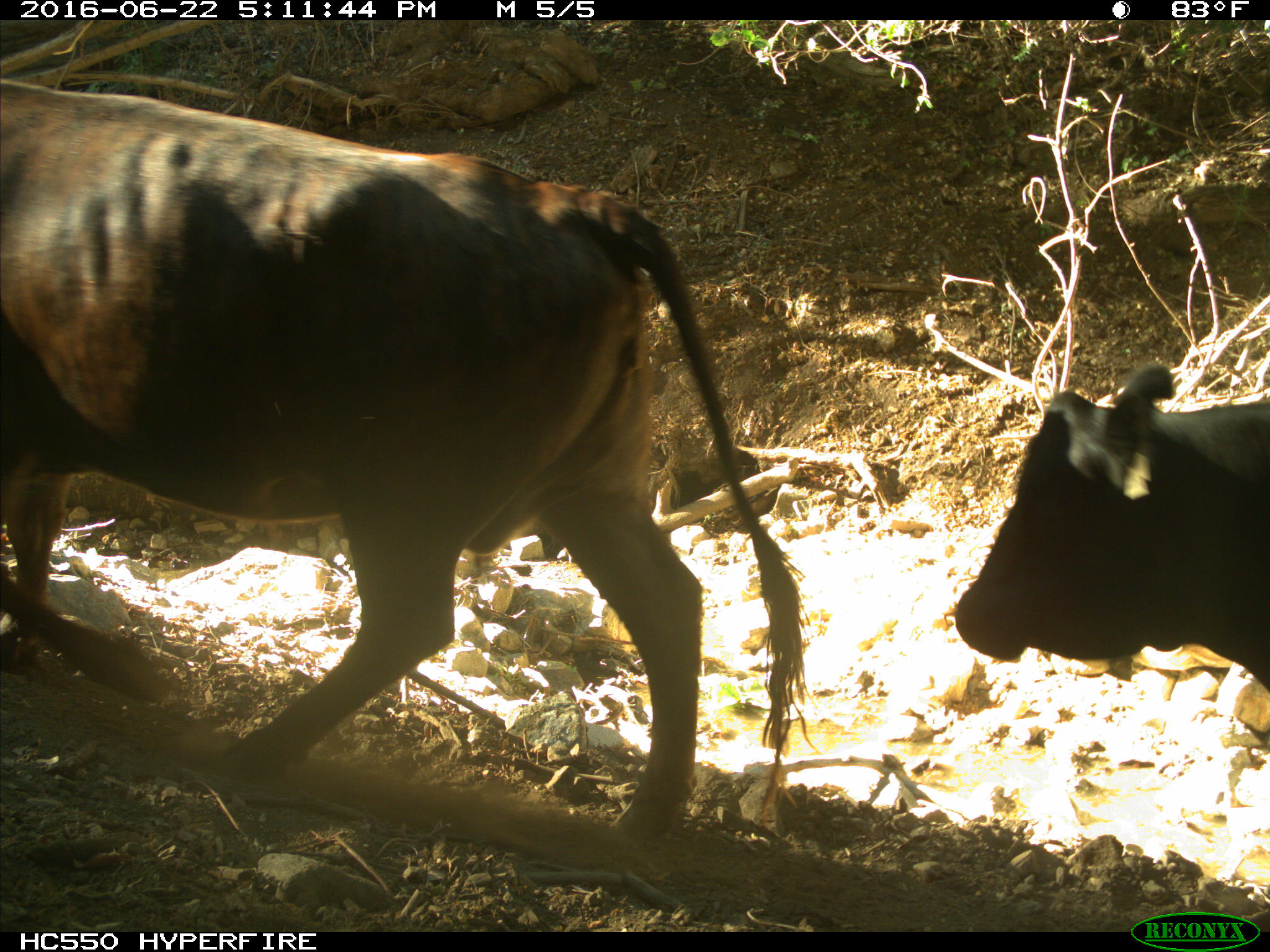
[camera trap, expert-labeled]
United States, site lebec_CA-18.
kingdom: Animalia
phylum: Chordata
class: Mammalia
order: Artiodactyla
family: Bovidae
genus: Bos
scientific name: Bos taurus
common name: domestic cow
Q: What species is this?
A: Bos taurus (domestic cow).